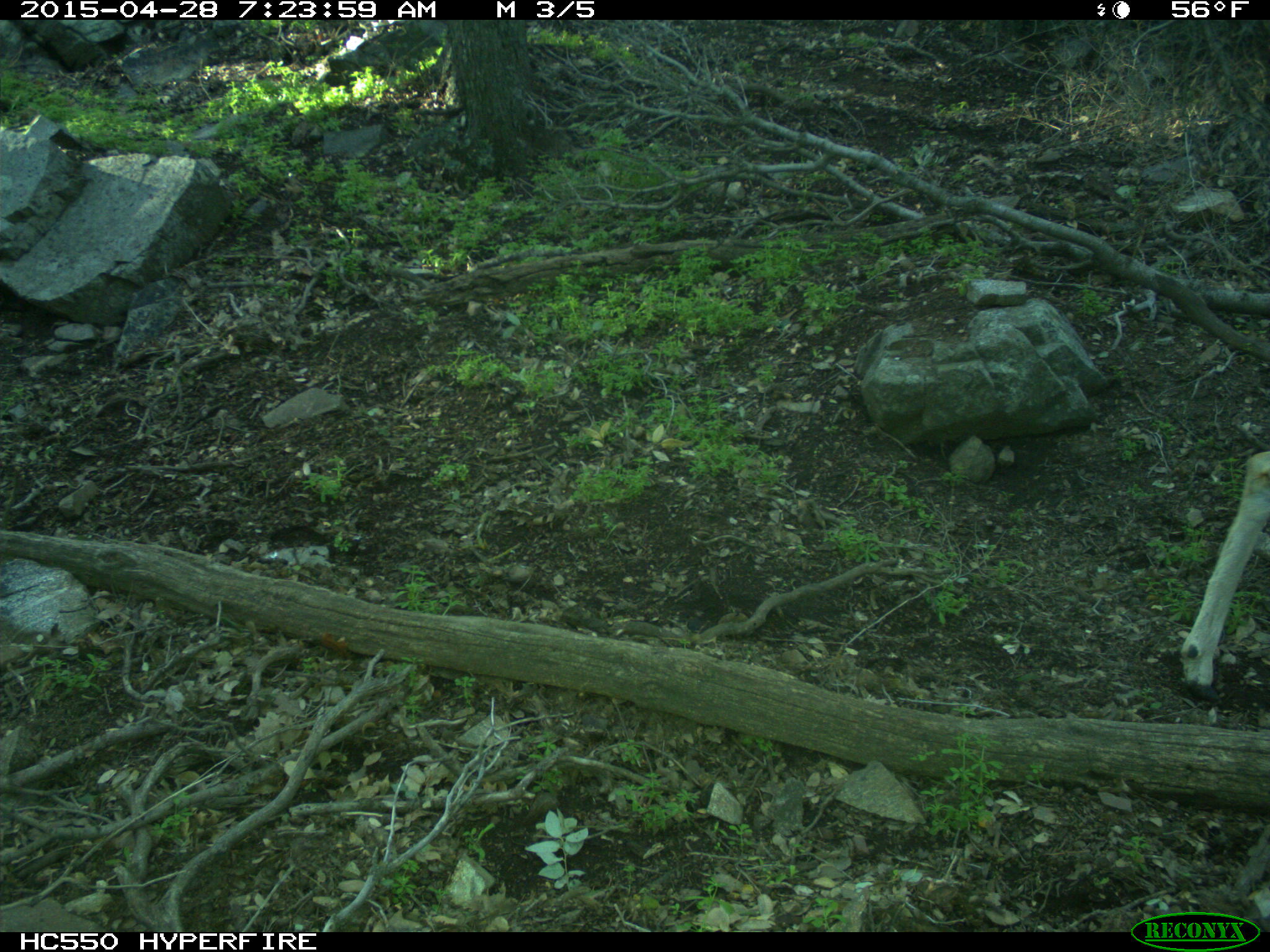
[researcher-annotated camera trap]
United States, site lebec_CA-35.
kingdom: Animalia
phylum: Chordata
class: Mammalia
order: Artiodactyla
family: Cervidae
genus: Odocoileus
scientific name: Odocoileus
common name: deer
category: unidentified deer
Unidentified deer (deer) (Odocoileus).